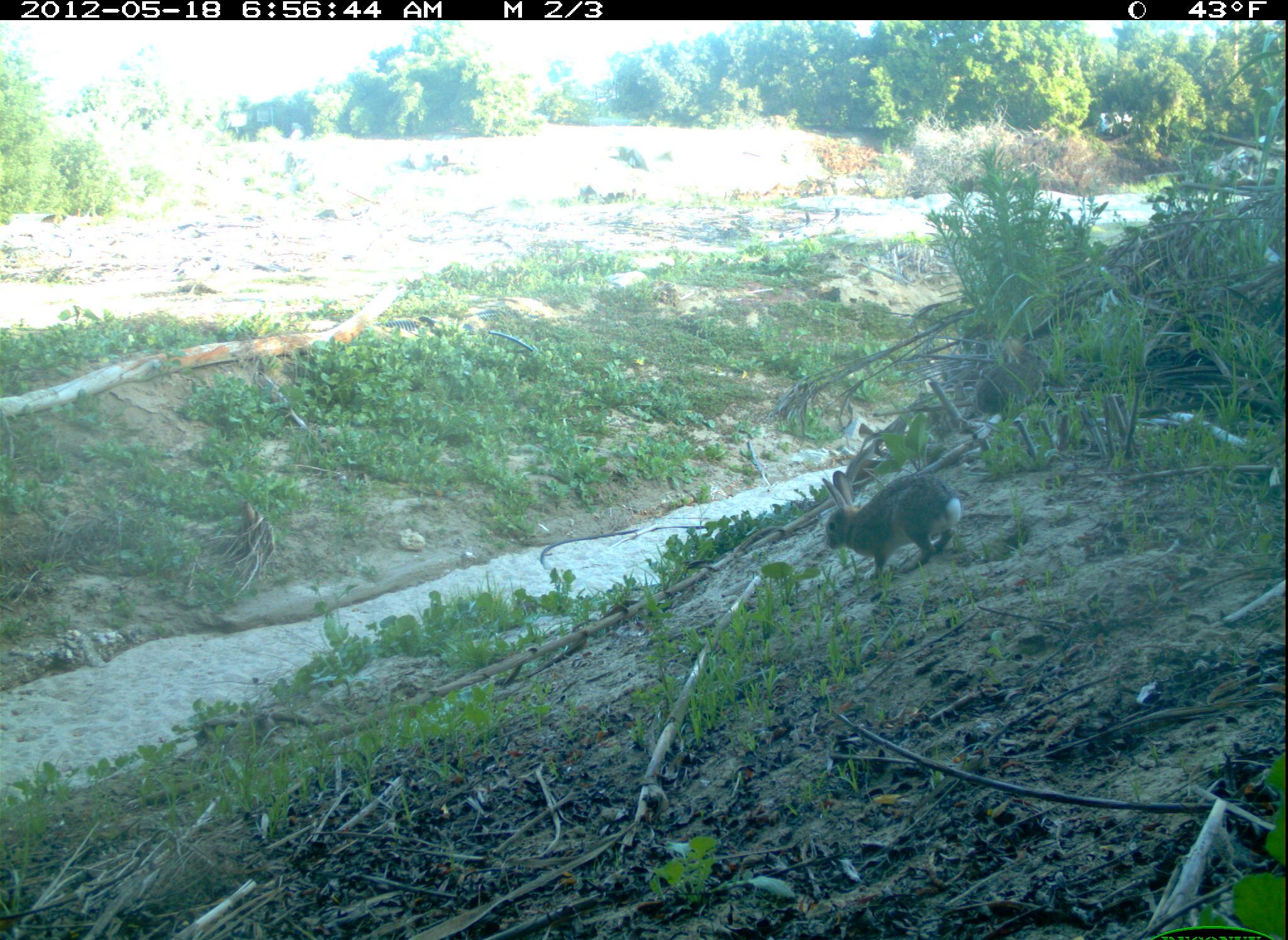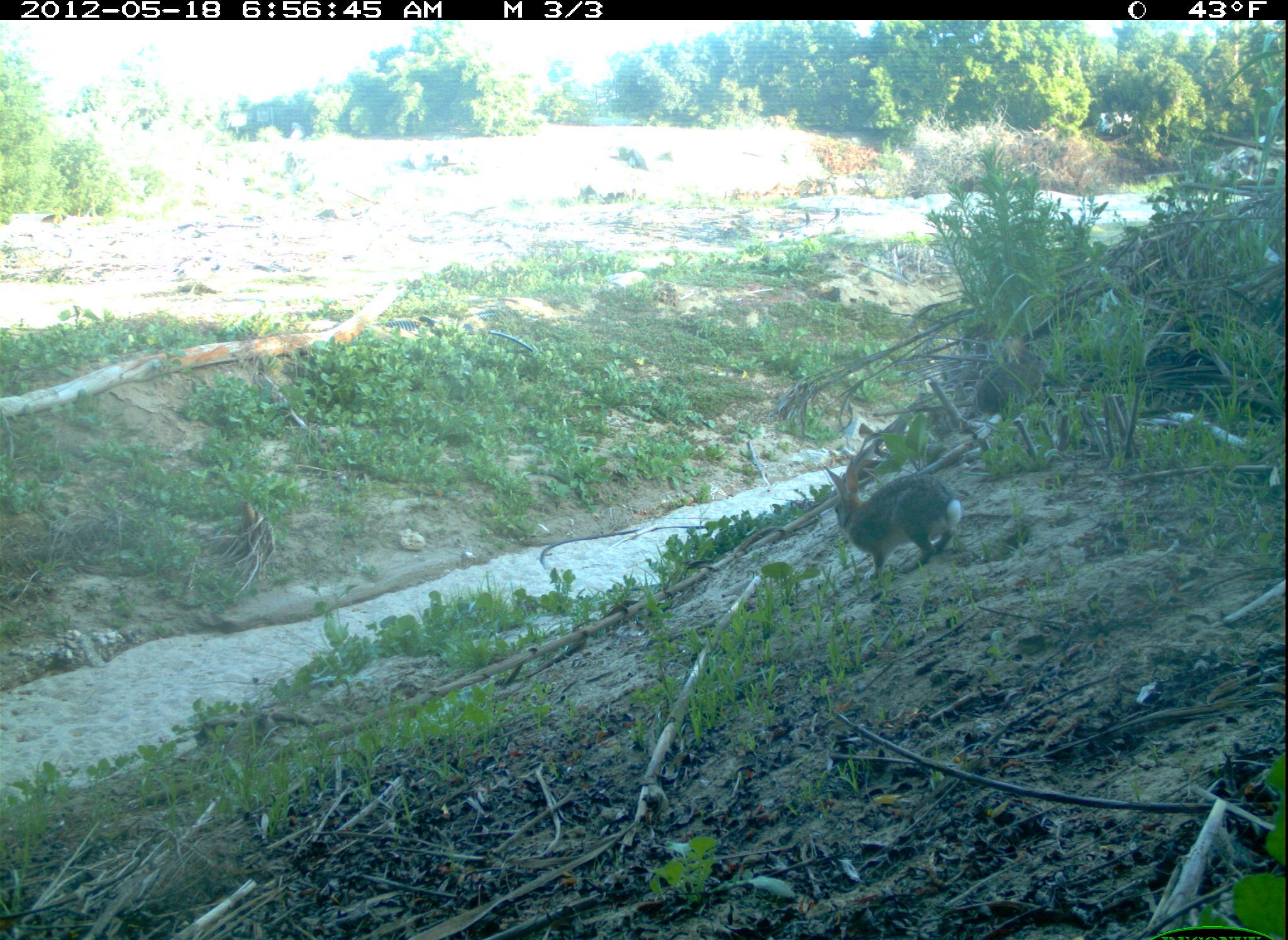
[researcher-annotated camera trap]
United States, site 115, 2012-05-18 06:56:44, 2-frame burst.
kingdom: Animalia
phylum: Chordata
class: Mammalia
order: Lagomorpha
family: Leporidae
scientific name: Leporidae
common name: rabbits and hares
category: rabbit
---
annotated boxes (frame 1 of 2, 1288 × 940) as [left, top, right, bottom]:
rabbit: [805, 469, 992, 585]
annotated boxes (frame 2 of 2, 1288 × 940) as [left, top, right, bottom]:
rabbit: [818, 449, 966, 581]